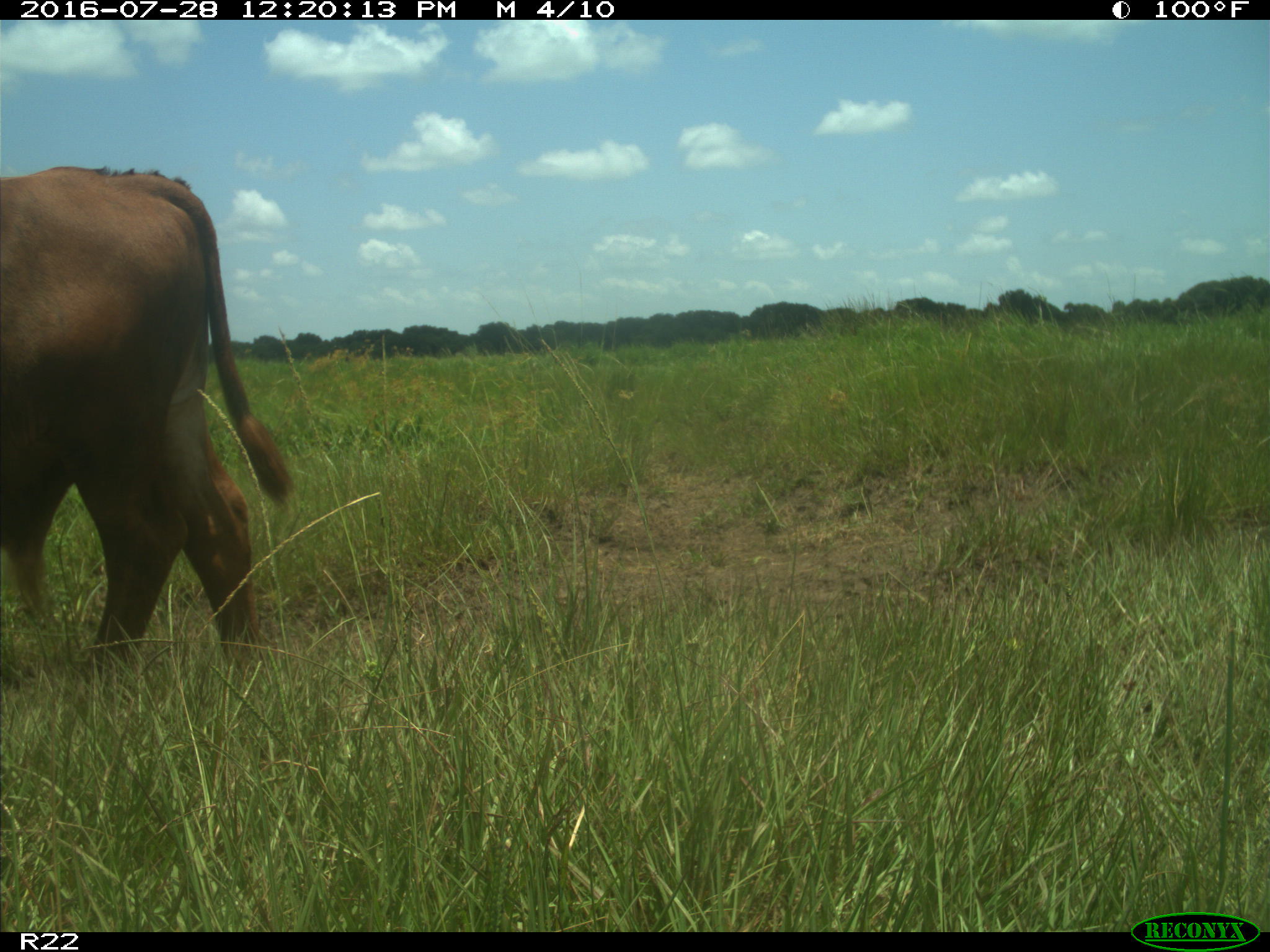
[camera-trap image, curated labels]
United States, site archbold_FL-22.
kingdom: Animalia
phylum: Chordata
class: Mammalia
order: Artiodactyla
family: Bovidae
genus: Bos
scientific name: Bos taurus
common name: domestic cow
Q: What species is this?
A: Bos taurus (domestic cow).